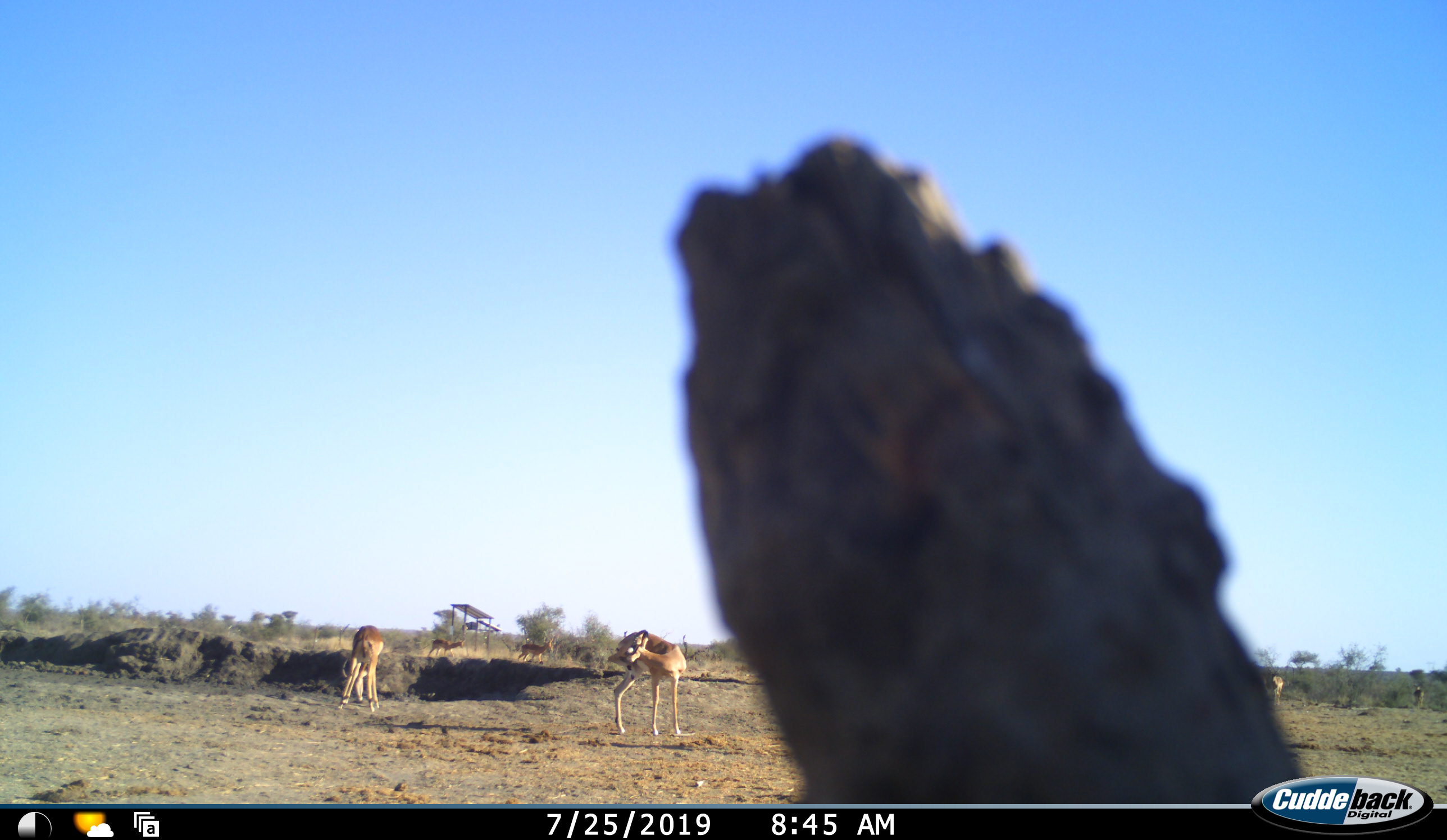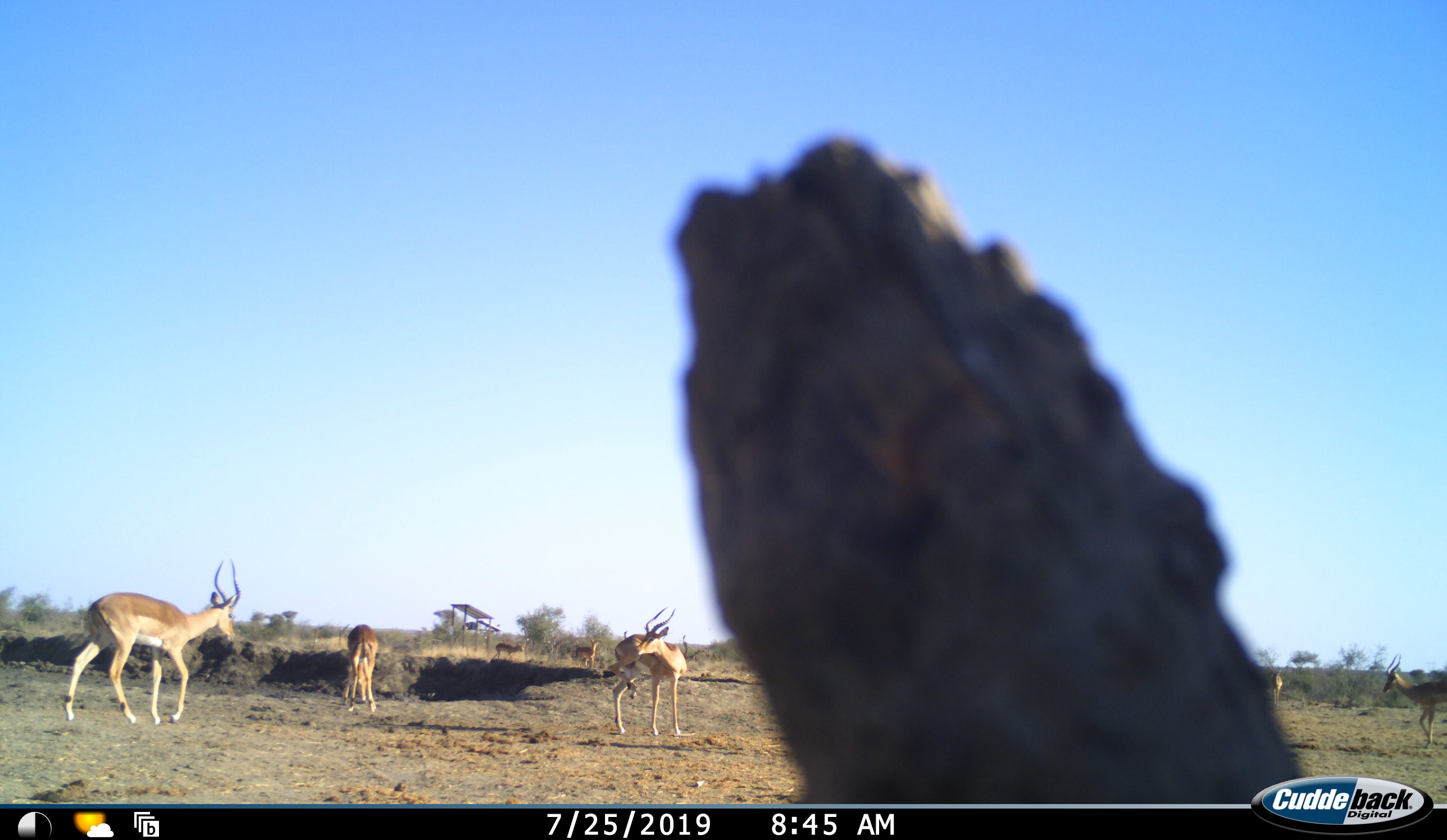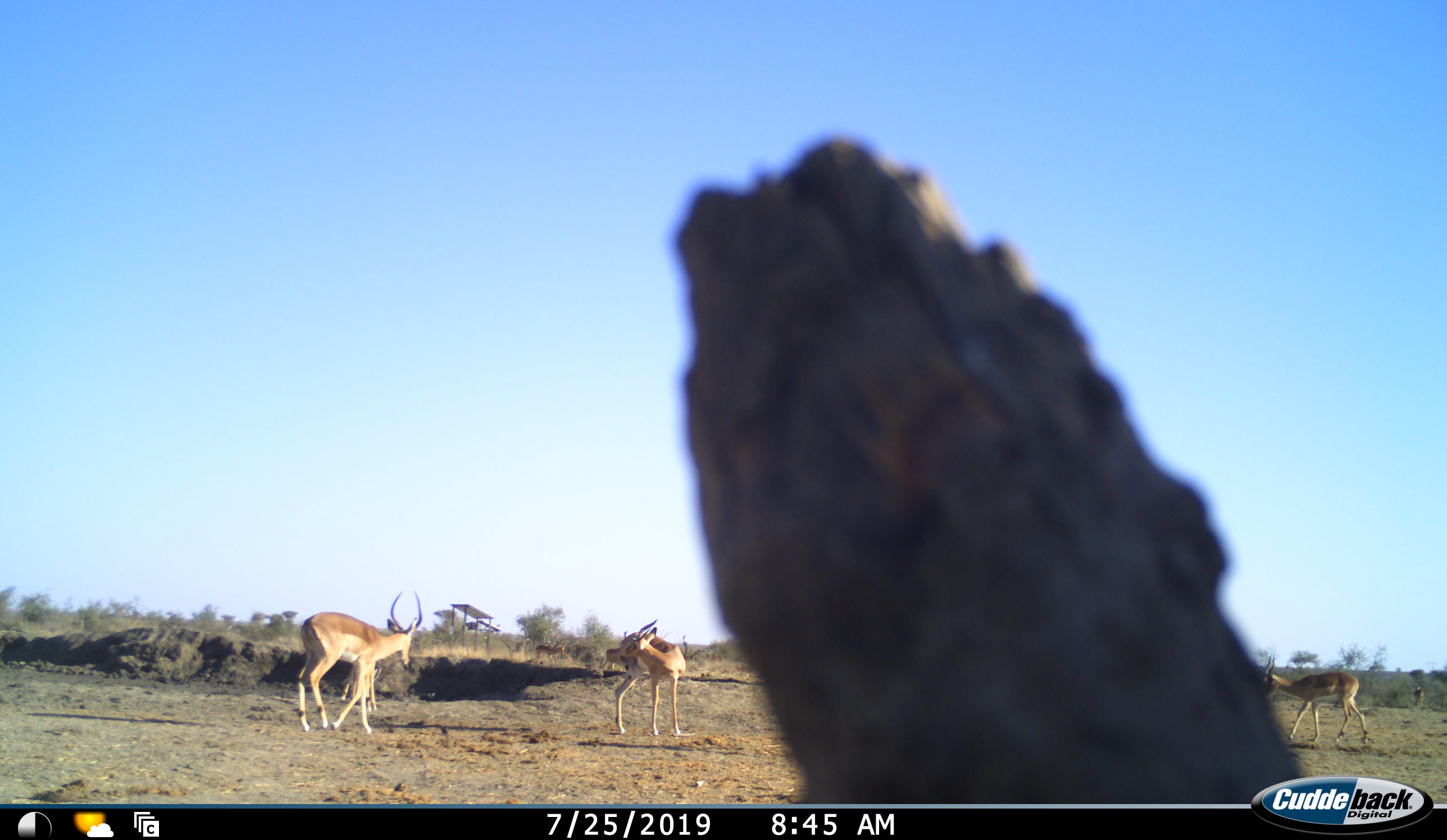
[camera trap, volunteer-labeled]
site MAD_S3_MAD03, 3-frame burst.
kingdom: Animalia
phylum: Chordata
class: Mammalia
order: Artiodactyla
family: Bovidae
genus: Aepyceros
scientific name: Aepyceros melampus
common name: impala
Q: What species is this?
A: Impala (Aepyceros melampus).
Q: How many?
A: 7.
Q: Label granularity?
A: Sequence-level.